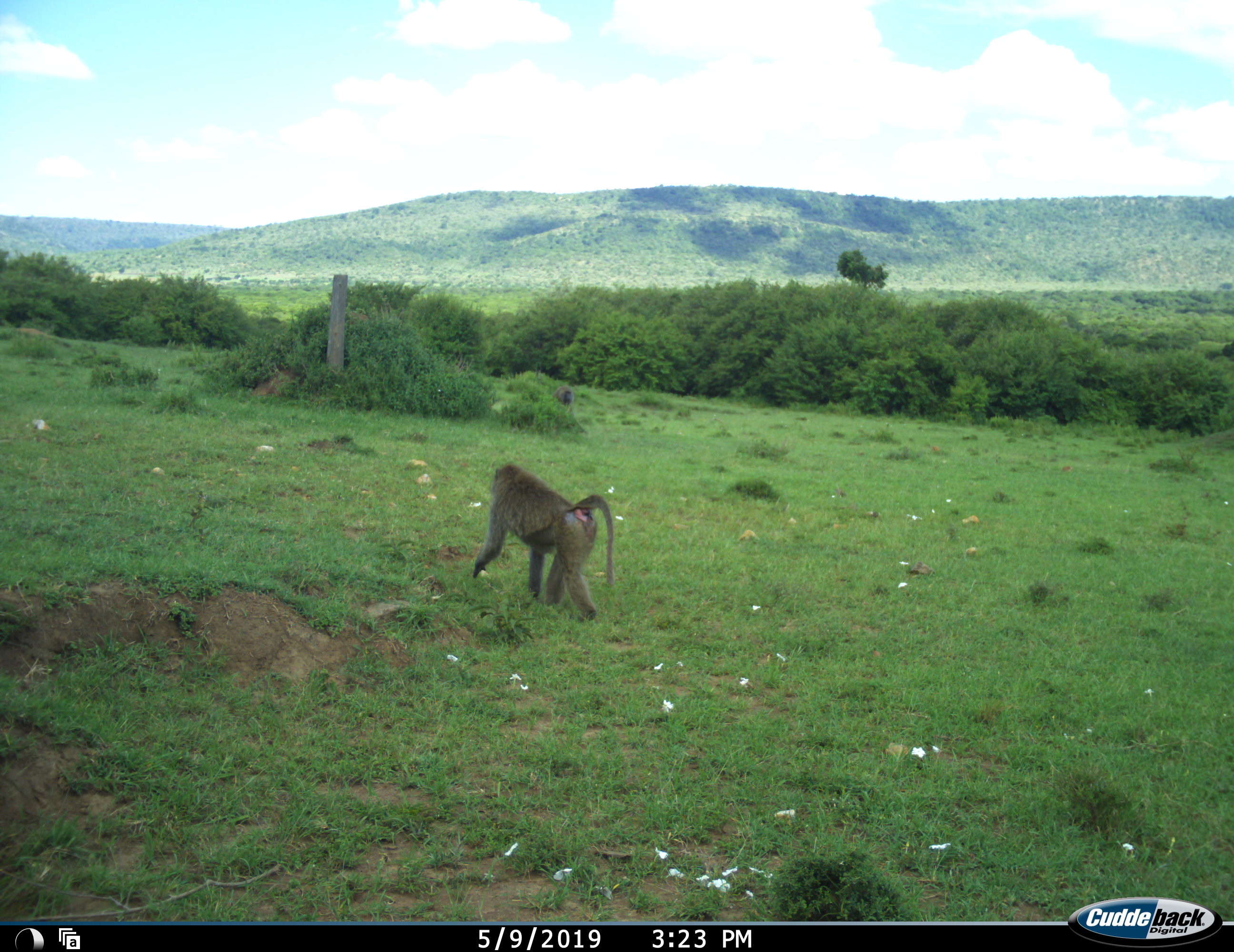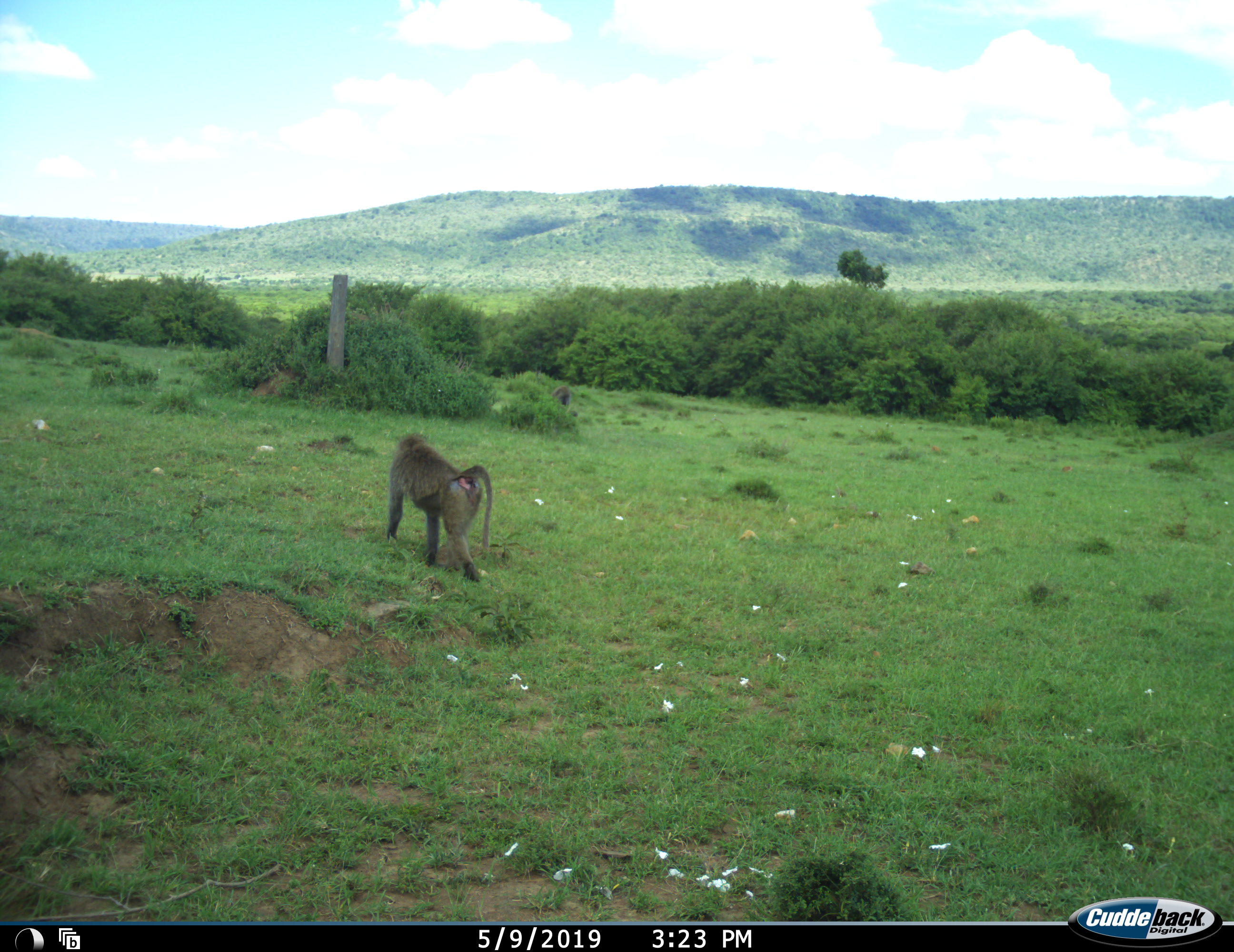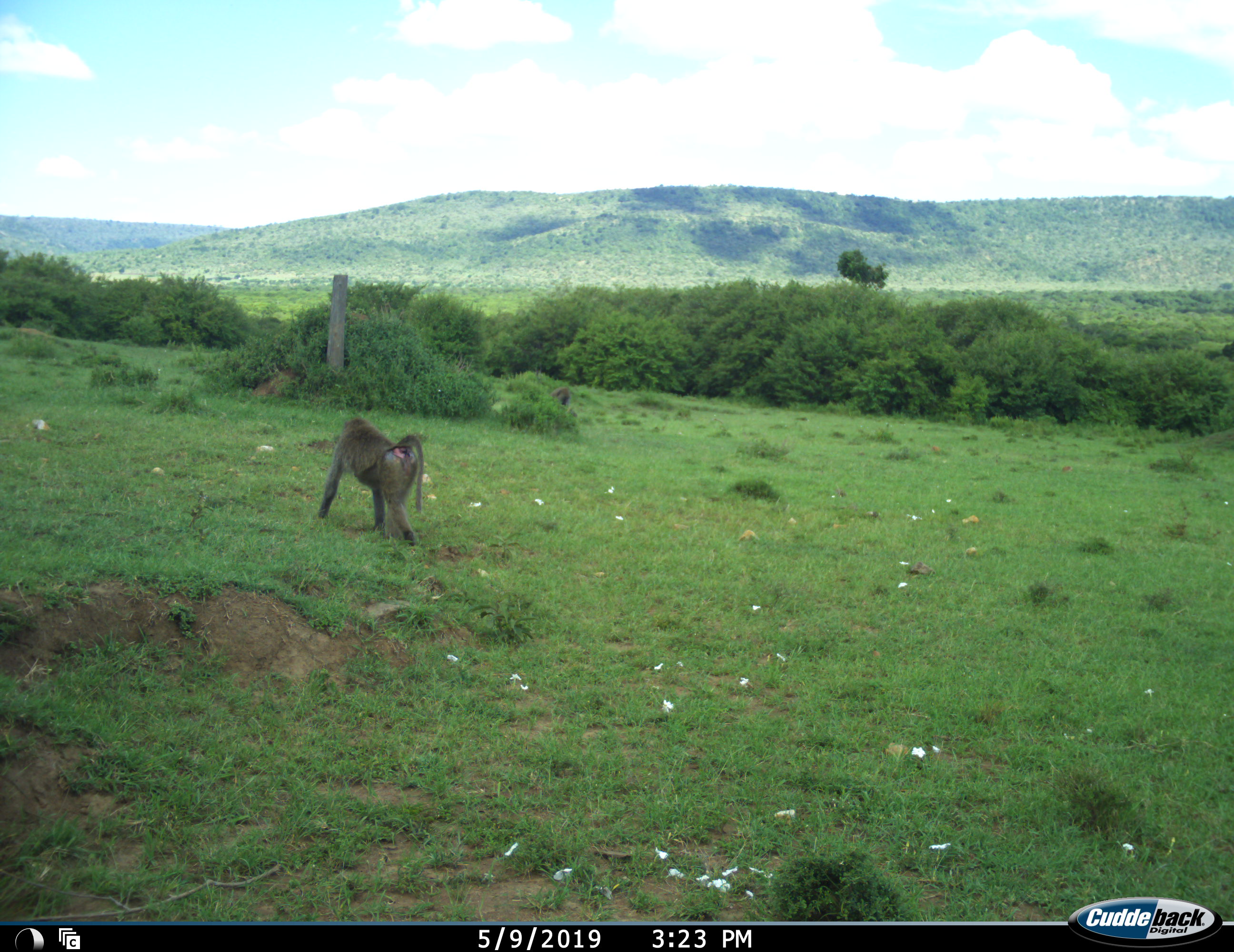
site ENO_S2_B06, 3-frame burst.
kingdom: Animalia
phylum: Chordata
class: Mammalia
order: Primates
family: Cercopithecidae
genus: Papio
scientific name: Papio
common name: baboon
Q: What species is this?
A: Baboon (Papio).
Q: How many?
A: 1.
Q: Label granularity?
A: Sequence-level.